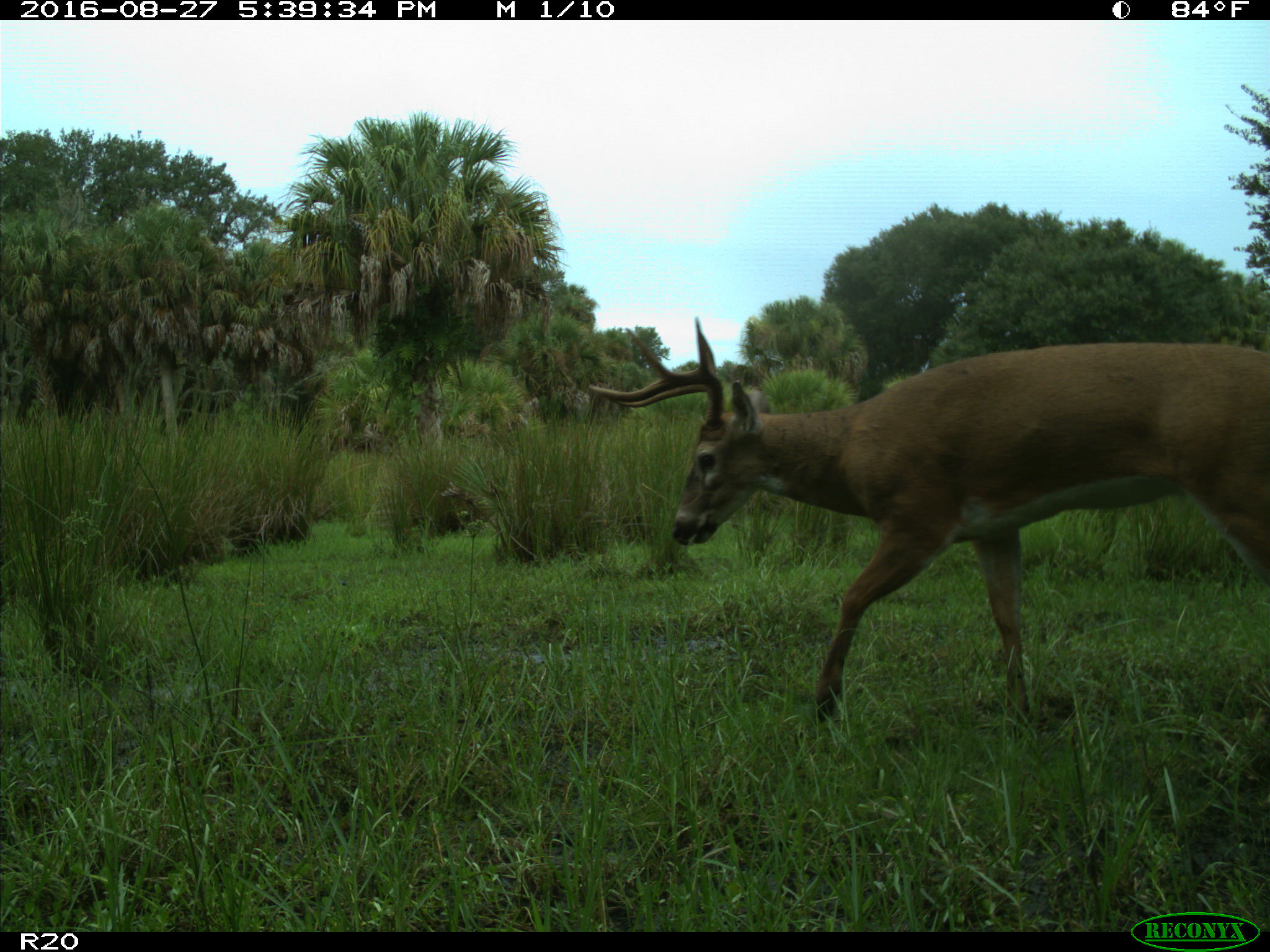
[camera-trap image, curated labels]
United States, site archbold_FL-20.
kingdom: Animalia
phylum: Chordata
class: Mammalia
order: Artiodactyla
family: Cervidae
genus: Odocoileus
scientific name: Odocoileus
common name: deer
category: unidentified deer